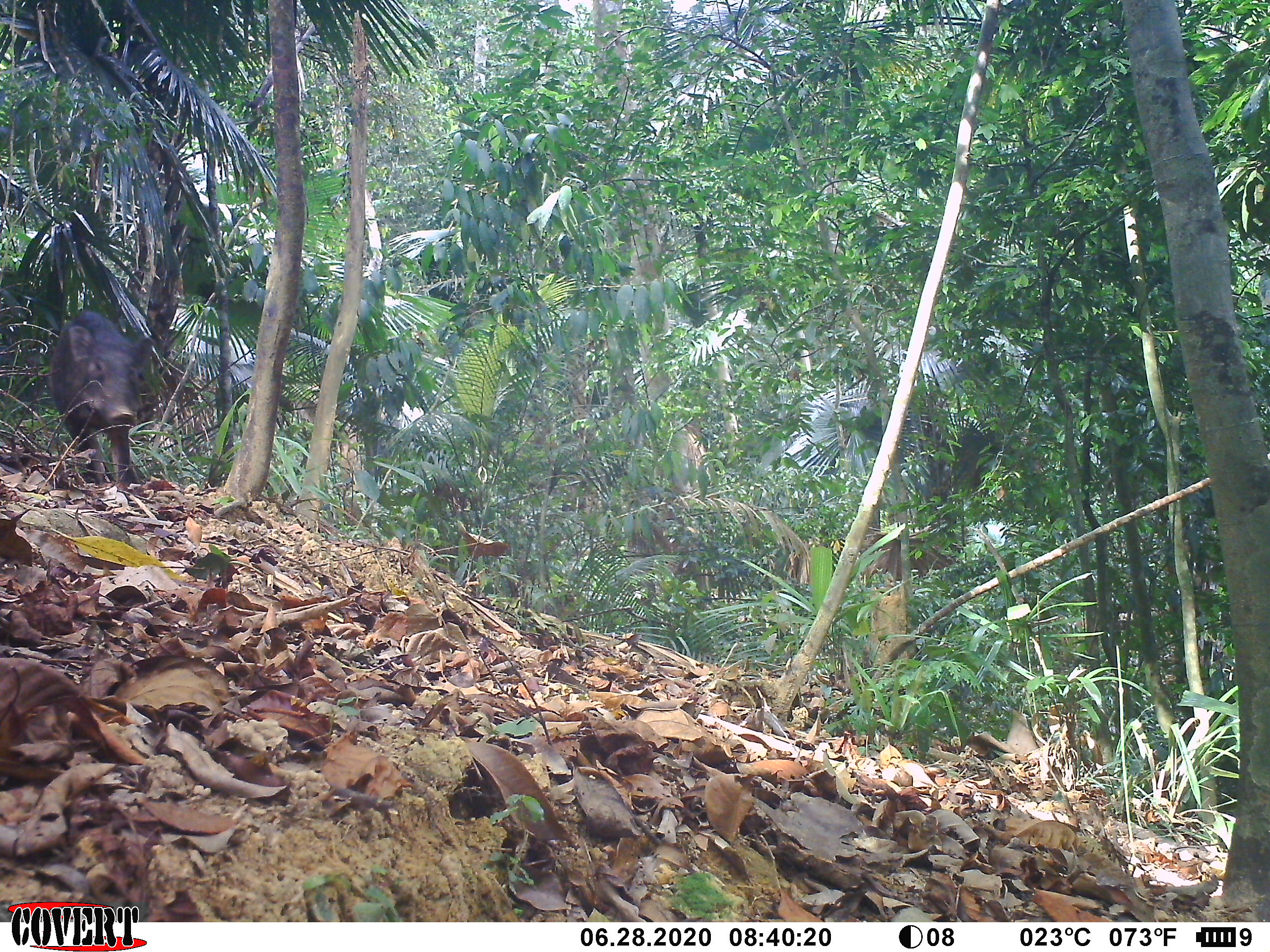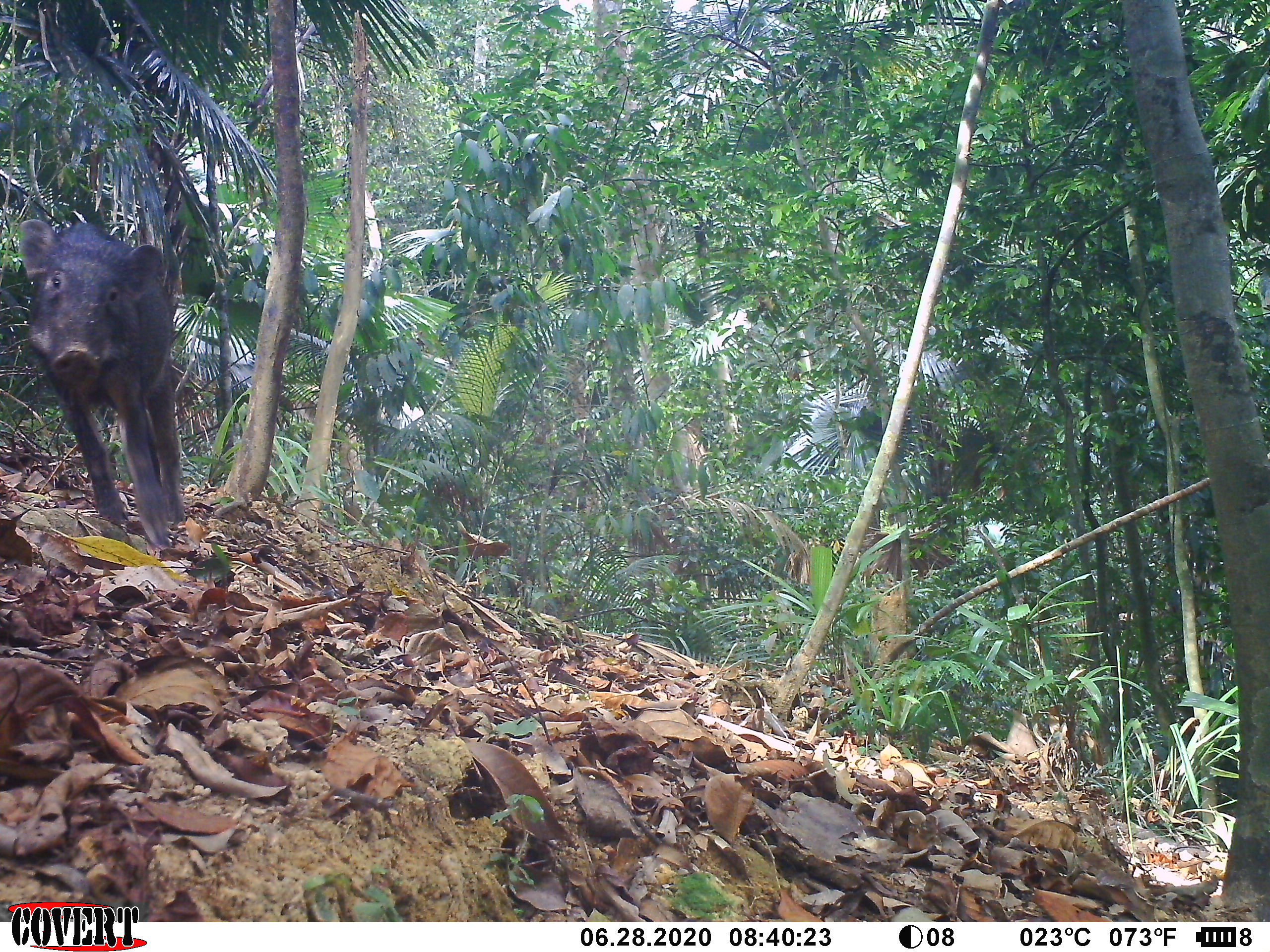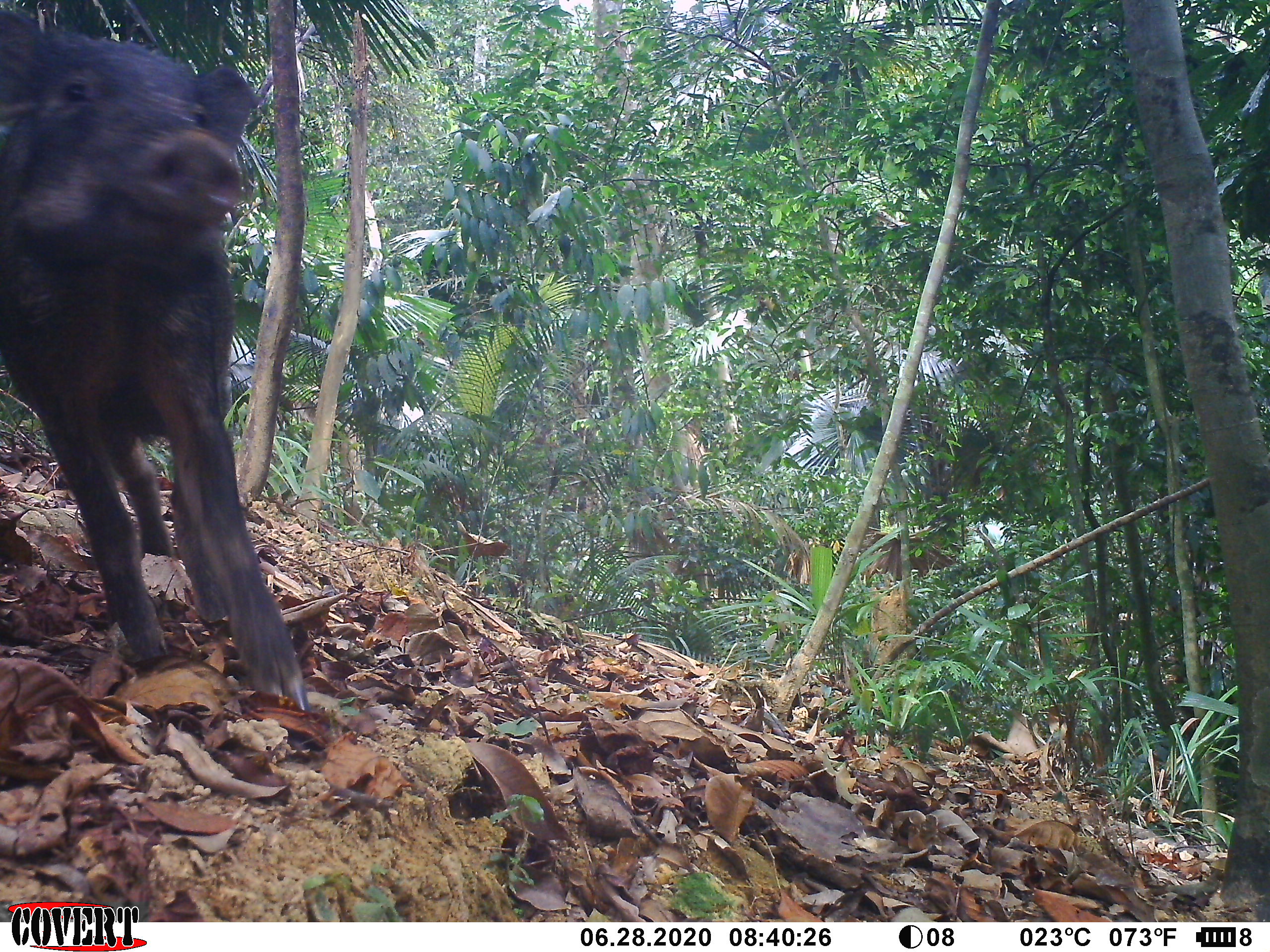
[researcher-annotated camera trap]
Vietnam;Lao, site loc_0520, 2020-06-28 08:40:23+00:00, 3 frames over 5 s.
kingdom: Animalia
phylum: Chordata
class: Mammalia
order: Artiodactyla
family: Suidae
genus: Sus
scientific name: Sus scrofa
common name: eurasian wild pig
Eurasian wild pig (Sus scrofa). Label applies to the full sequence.